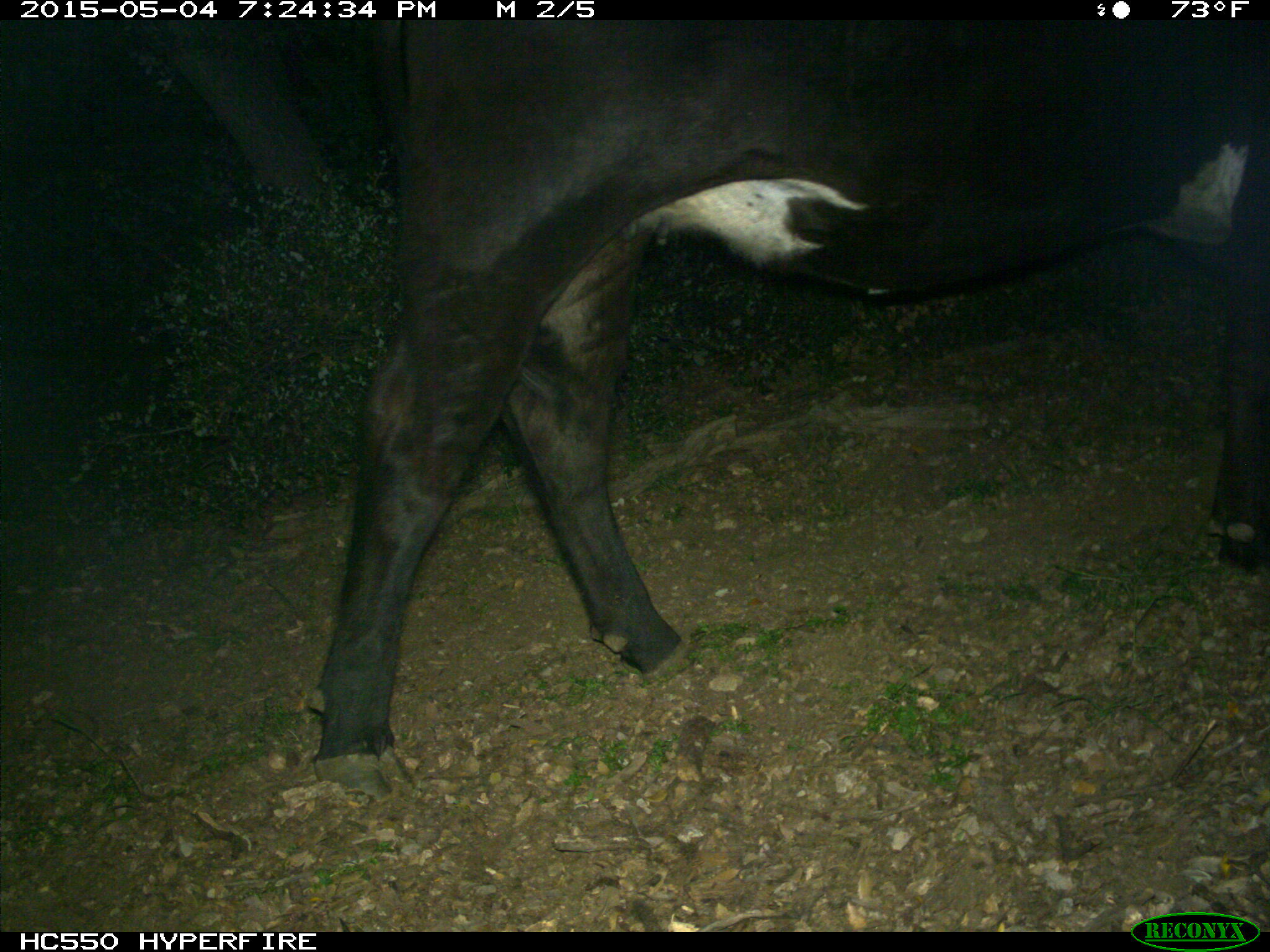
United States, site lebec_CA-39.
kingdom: Animalia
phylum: Chordata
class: Mammalia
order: Artiodactyla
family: Bovidae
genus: Bos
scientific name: Bos taurus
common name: domestic cow